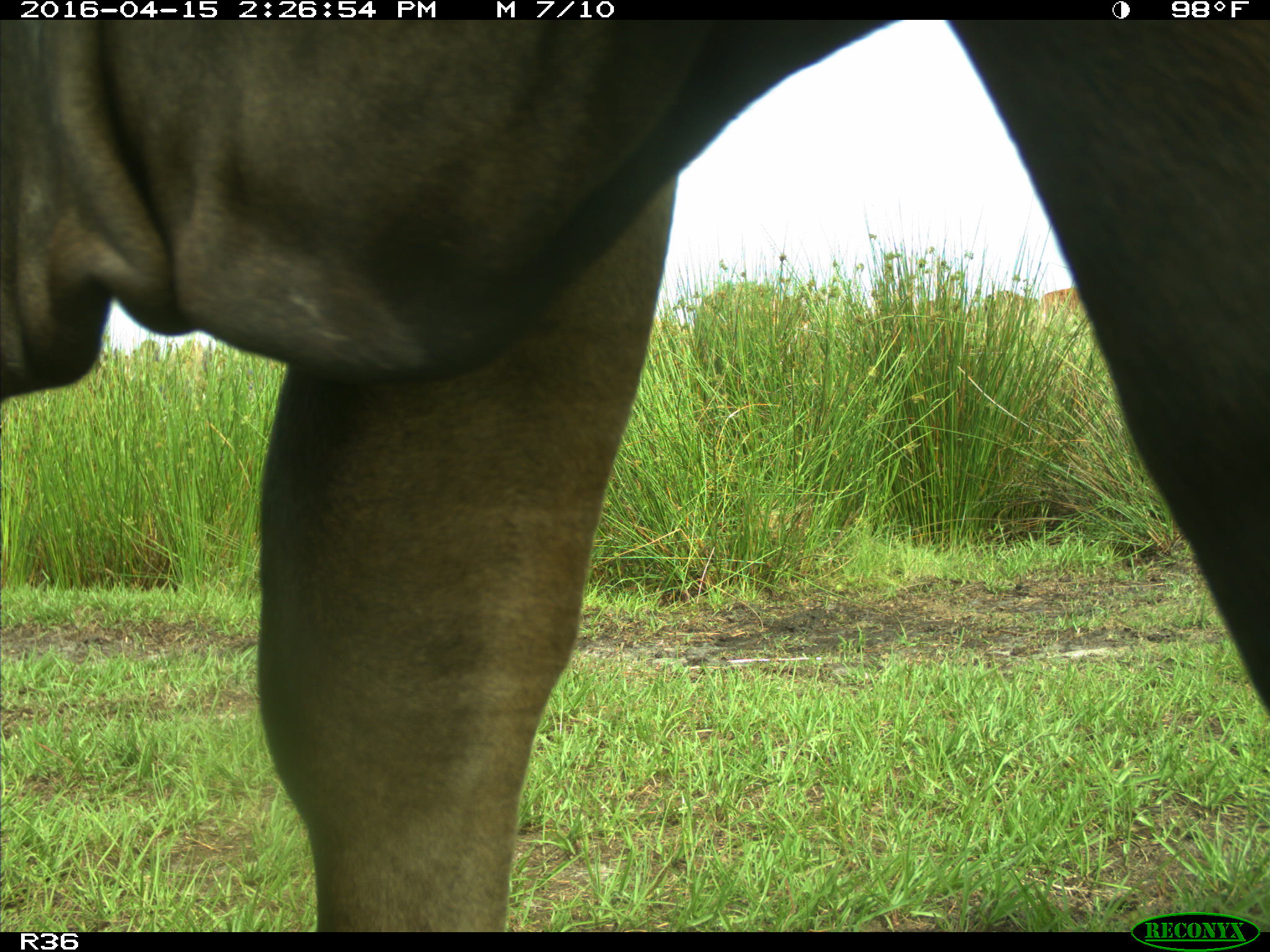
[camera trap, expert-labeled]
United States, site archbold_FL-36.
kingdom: Animalia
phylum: Chordata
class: Mammalia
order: Artiodactyla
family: Bovidae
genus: Bos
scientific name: Bos taurus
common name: domestic cow